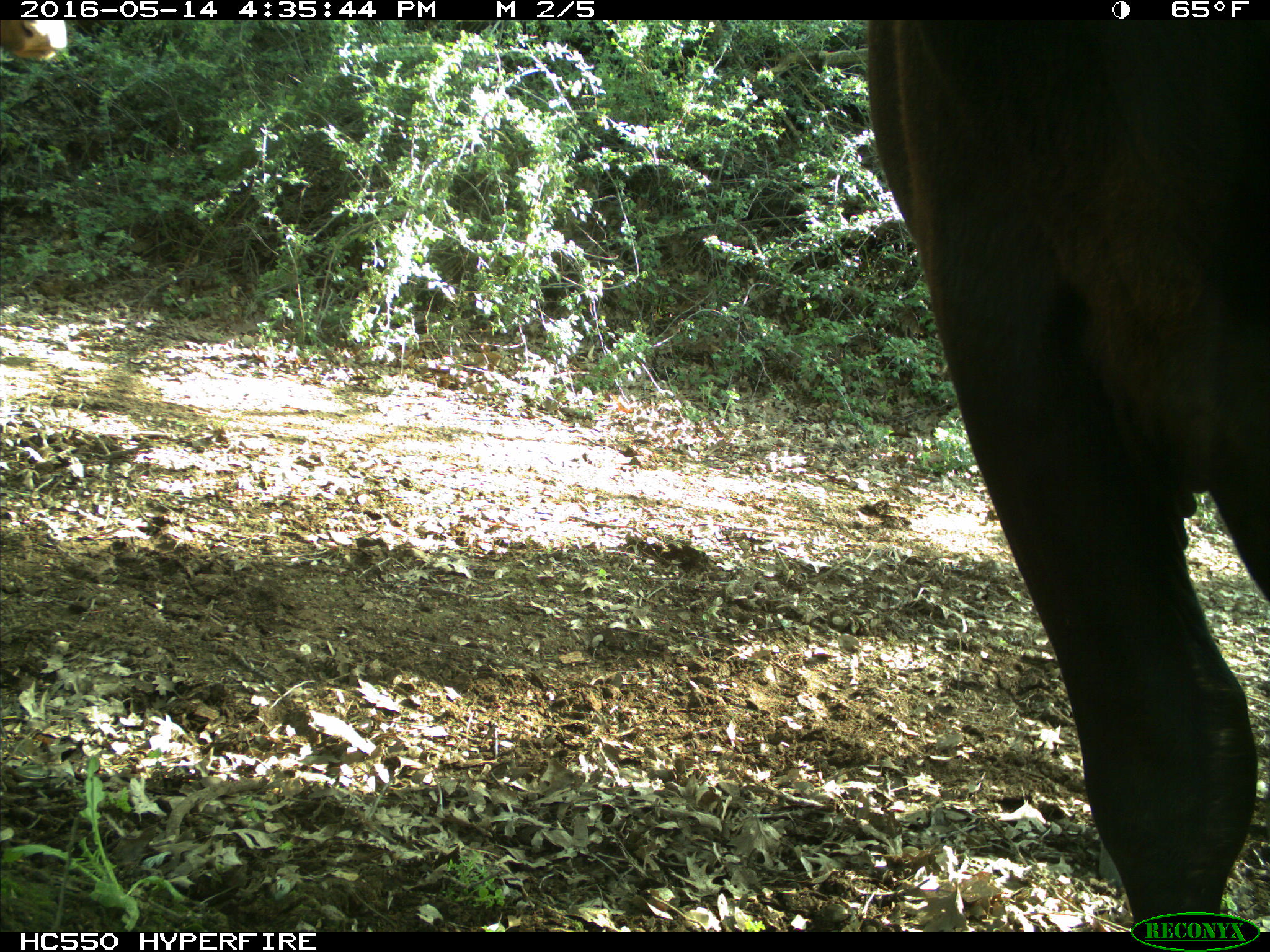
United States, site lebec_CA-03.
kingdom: Animalia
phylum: Chordata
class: Mammalia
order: Artiodactyla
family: Bovidae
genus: Bos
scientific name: Bos taurus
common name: domestic cow